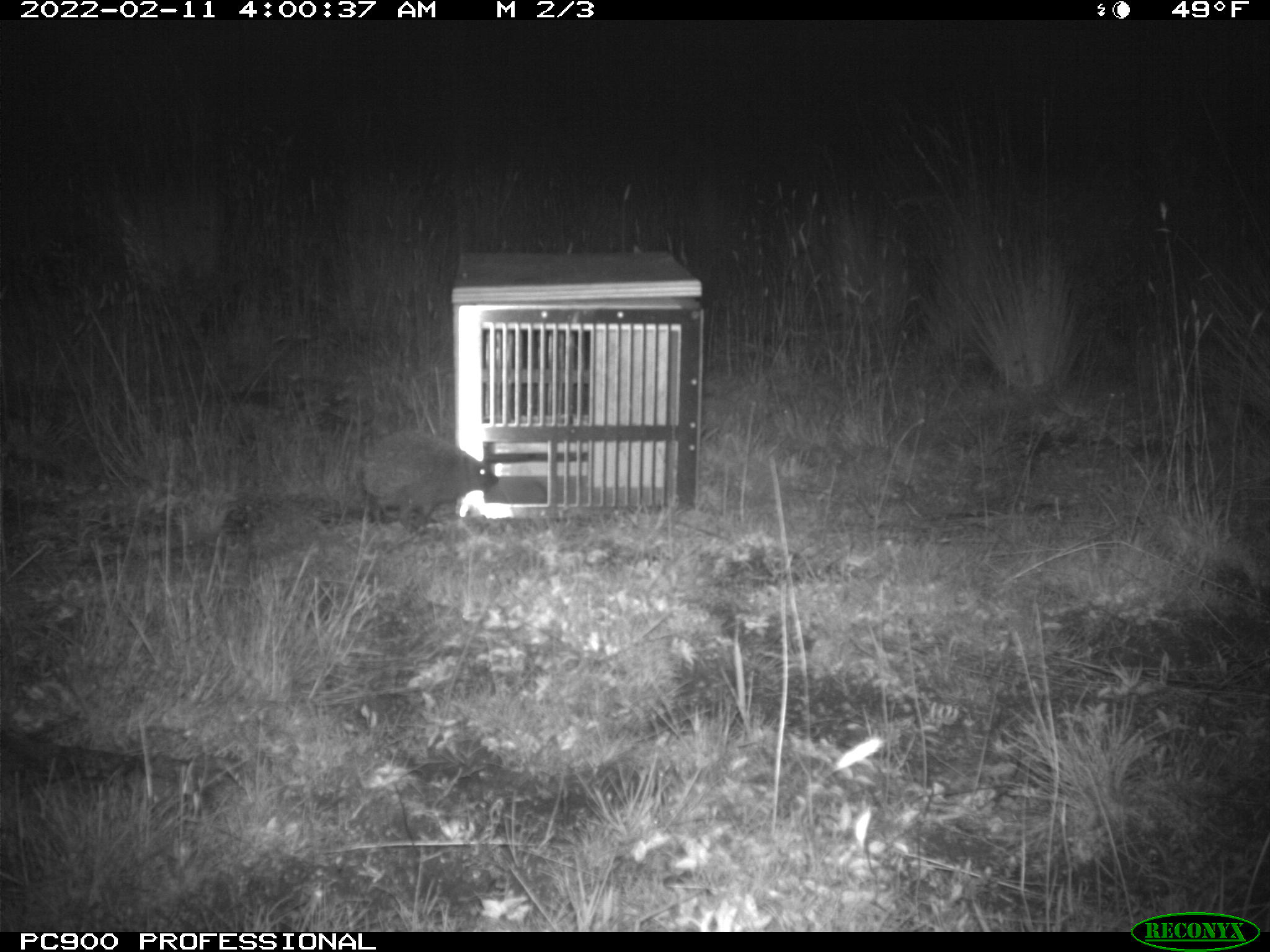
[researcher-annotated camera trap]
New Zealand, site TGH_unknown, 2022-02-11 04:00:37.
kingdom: Animalia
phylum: Chordata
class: Mammalia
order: Eulipotyphla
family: Erinaceidae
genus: Erinaceus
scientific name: Erinaceus europaeus europaeus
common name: european hedgehog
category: hedgehog